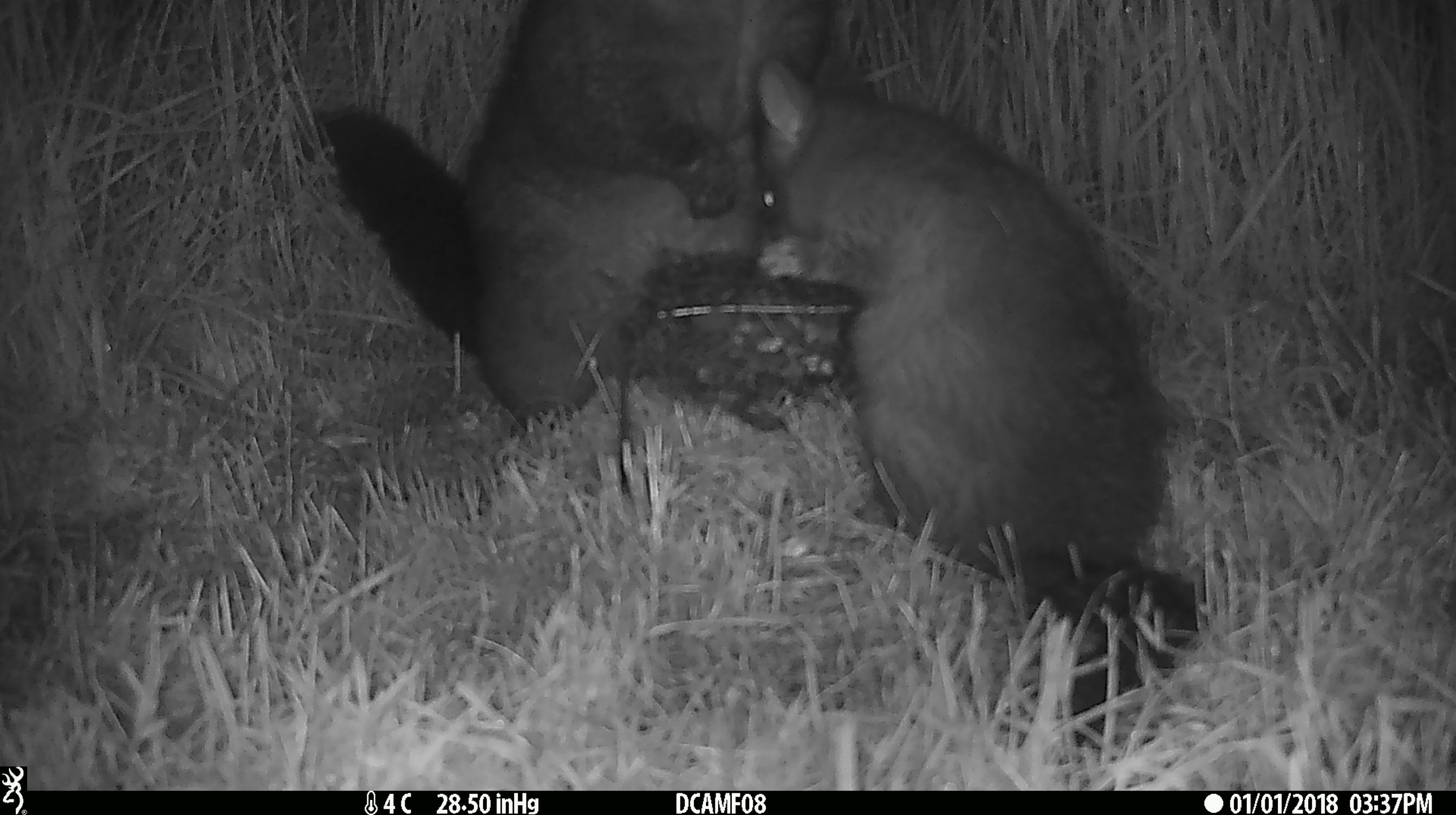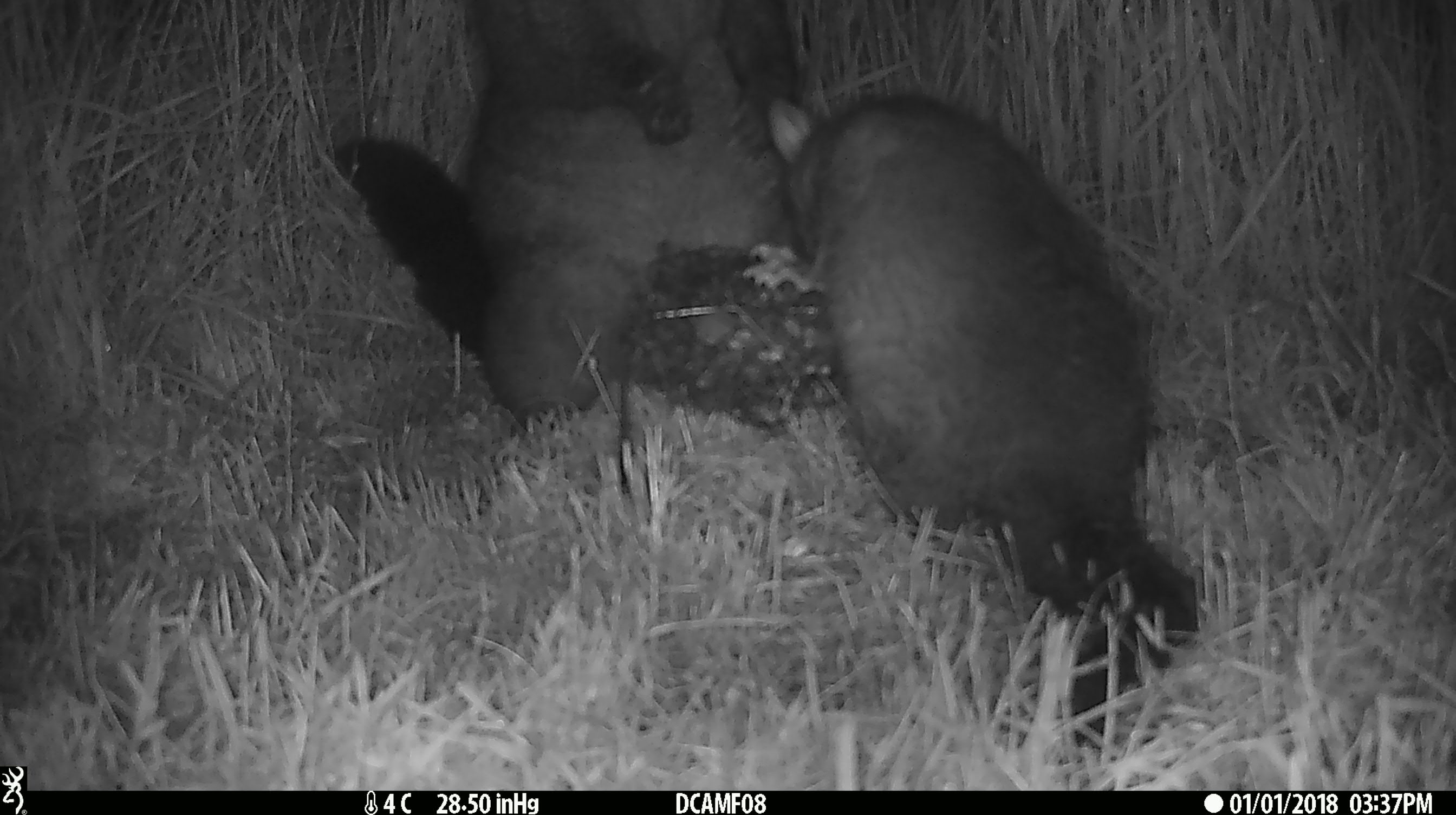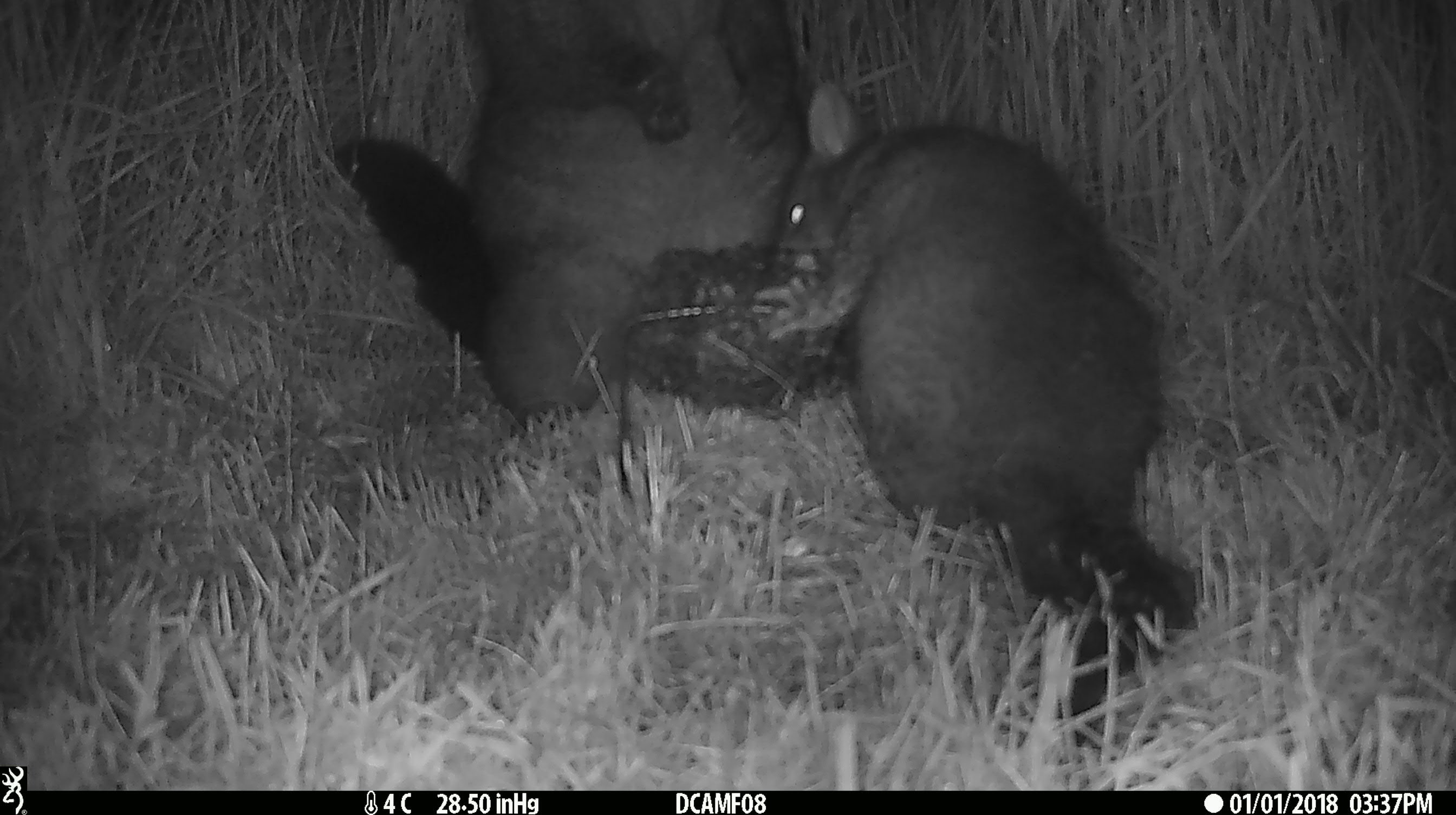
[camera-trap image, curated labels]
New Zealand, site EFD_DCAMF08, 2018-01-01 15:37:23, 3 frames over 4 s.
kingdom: Animalia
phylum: Chordata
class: Mammalia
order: Diprotodontia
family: Phalangeridae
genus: Trichosurus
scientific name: Trichosurus vulpecula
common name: common brushtail possum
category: possum